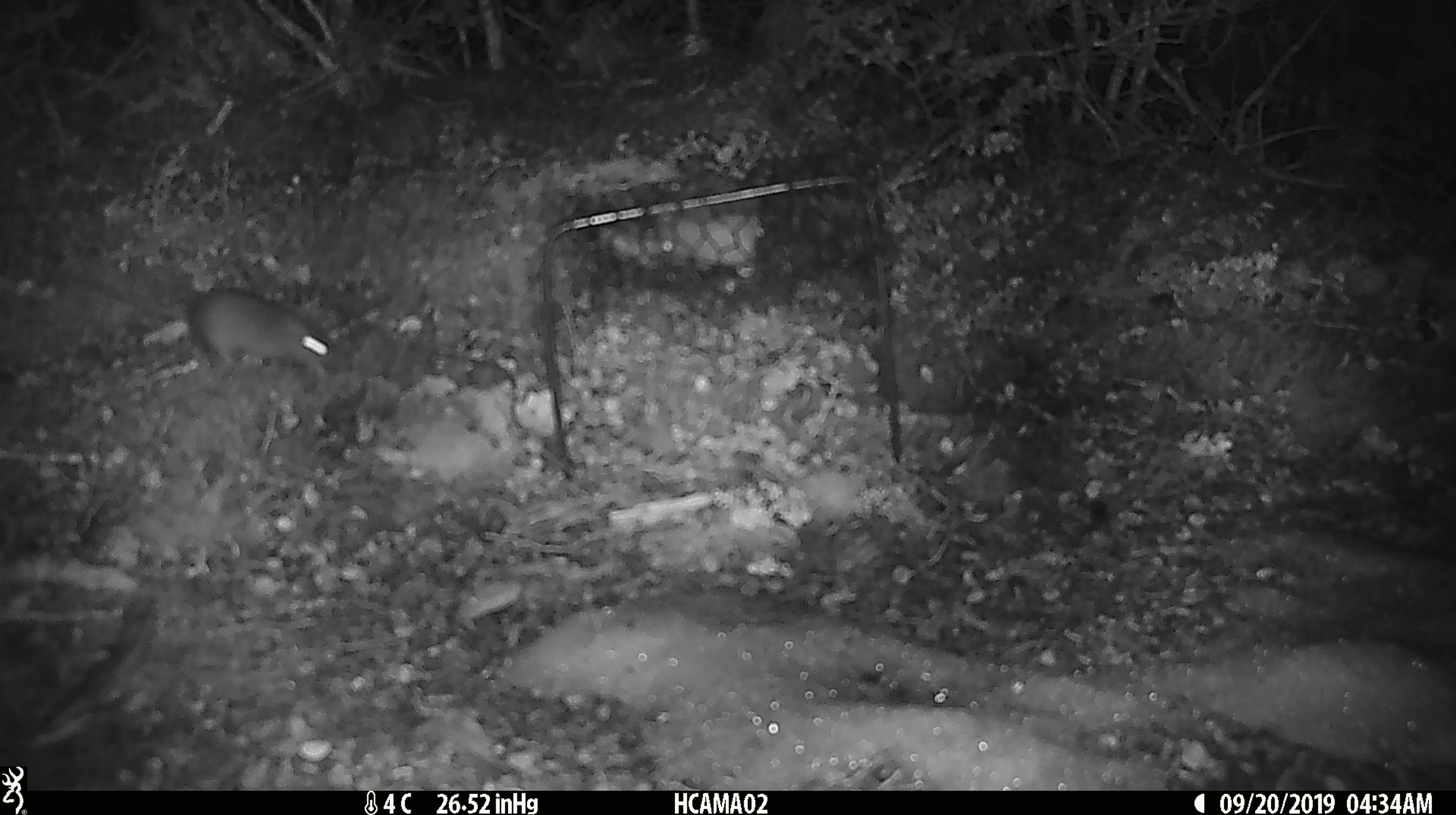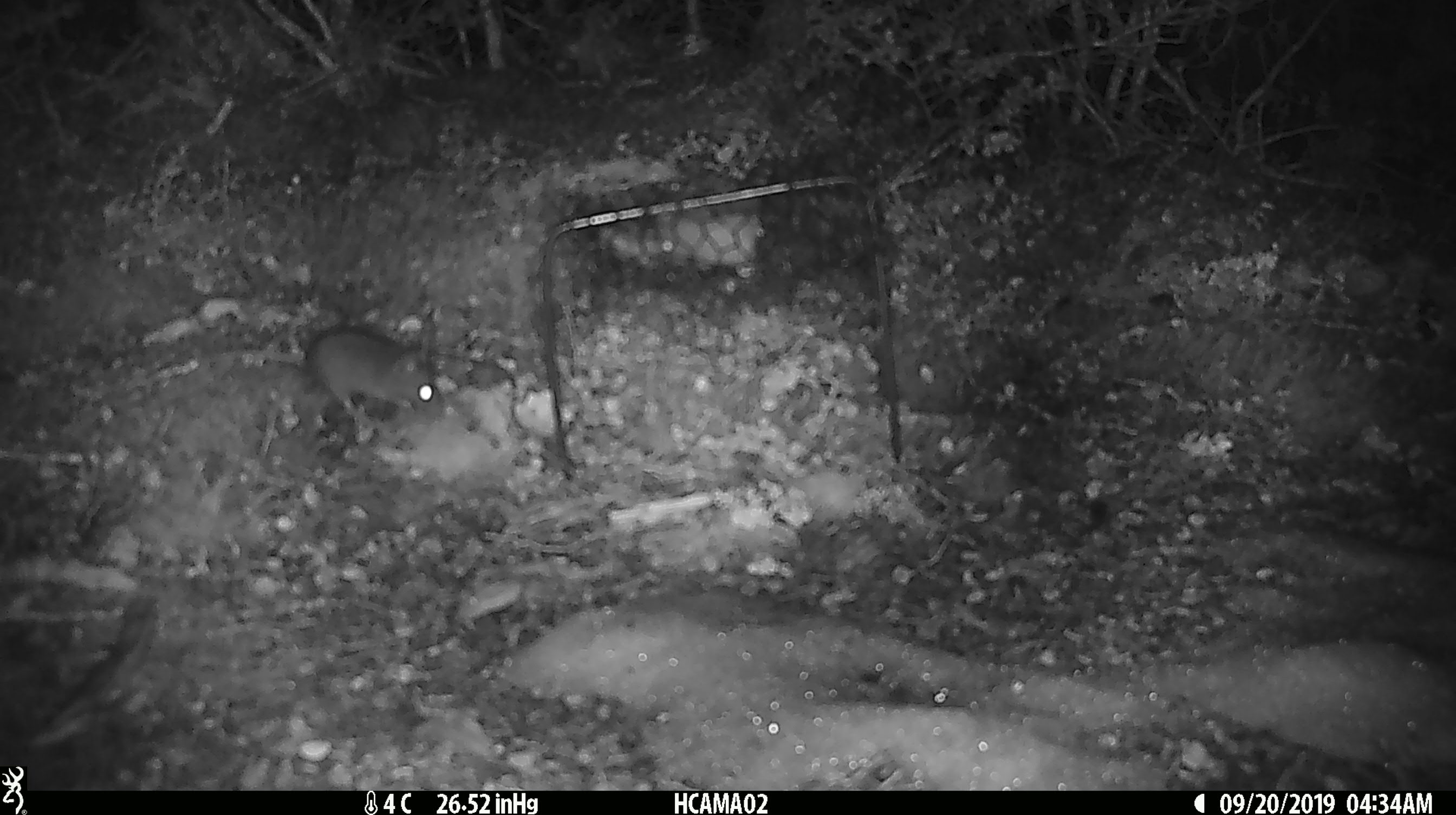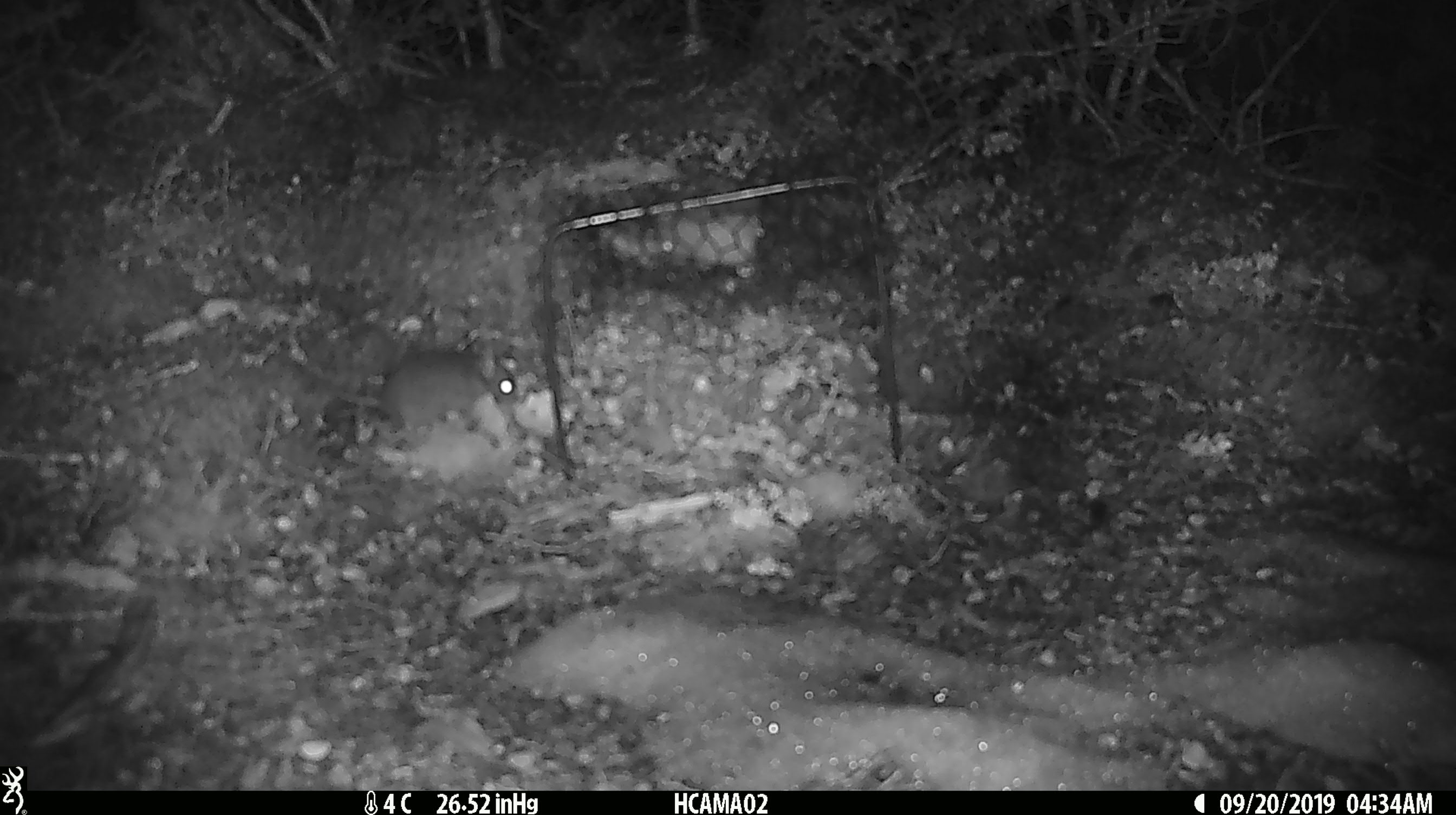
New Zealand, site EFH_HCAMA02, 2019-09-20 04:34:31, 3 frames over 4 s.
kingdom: Animalia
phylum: Chordata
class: Mammalia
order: Rodentia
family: Muridae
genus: Mus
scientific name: Mus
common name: mouse